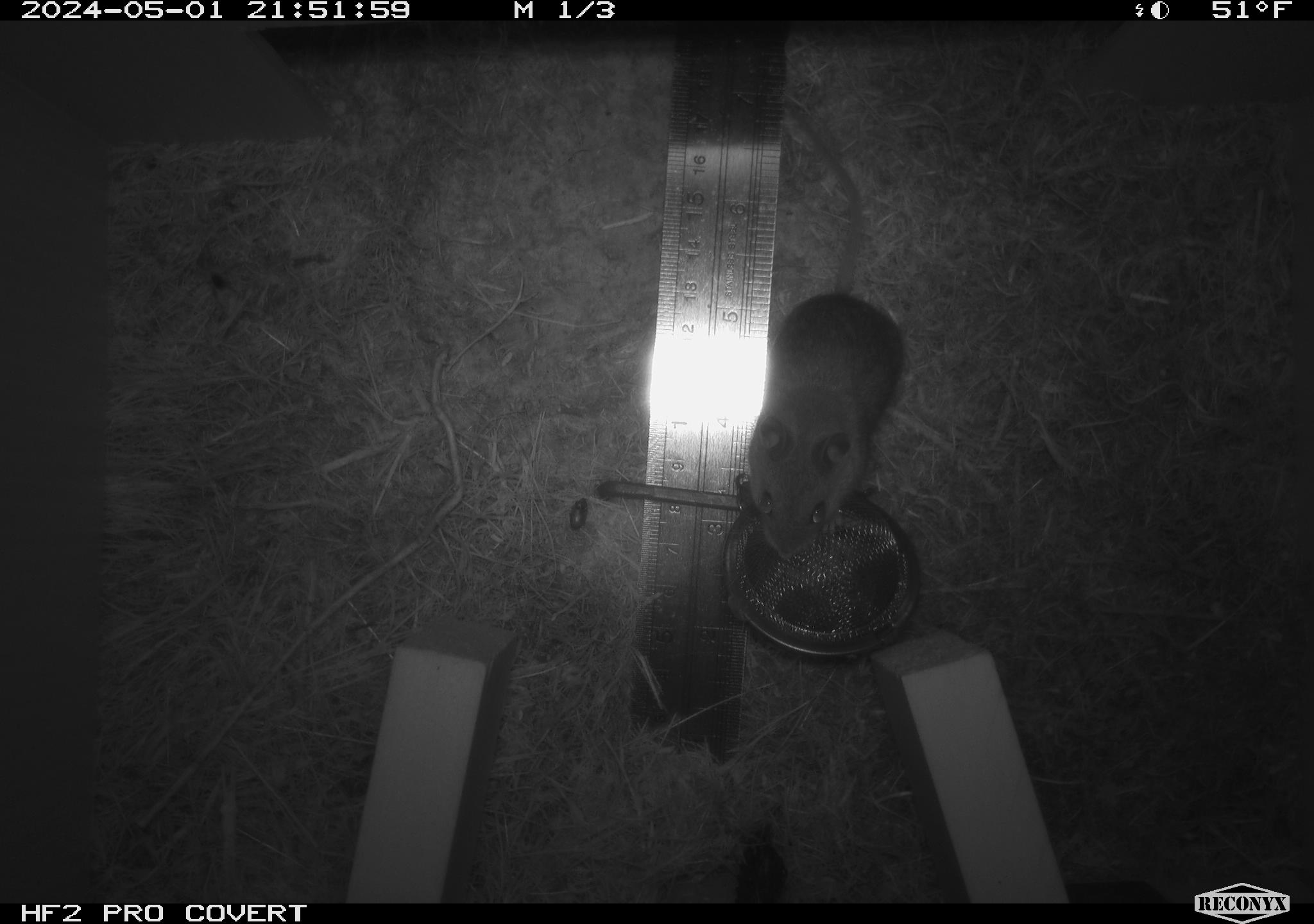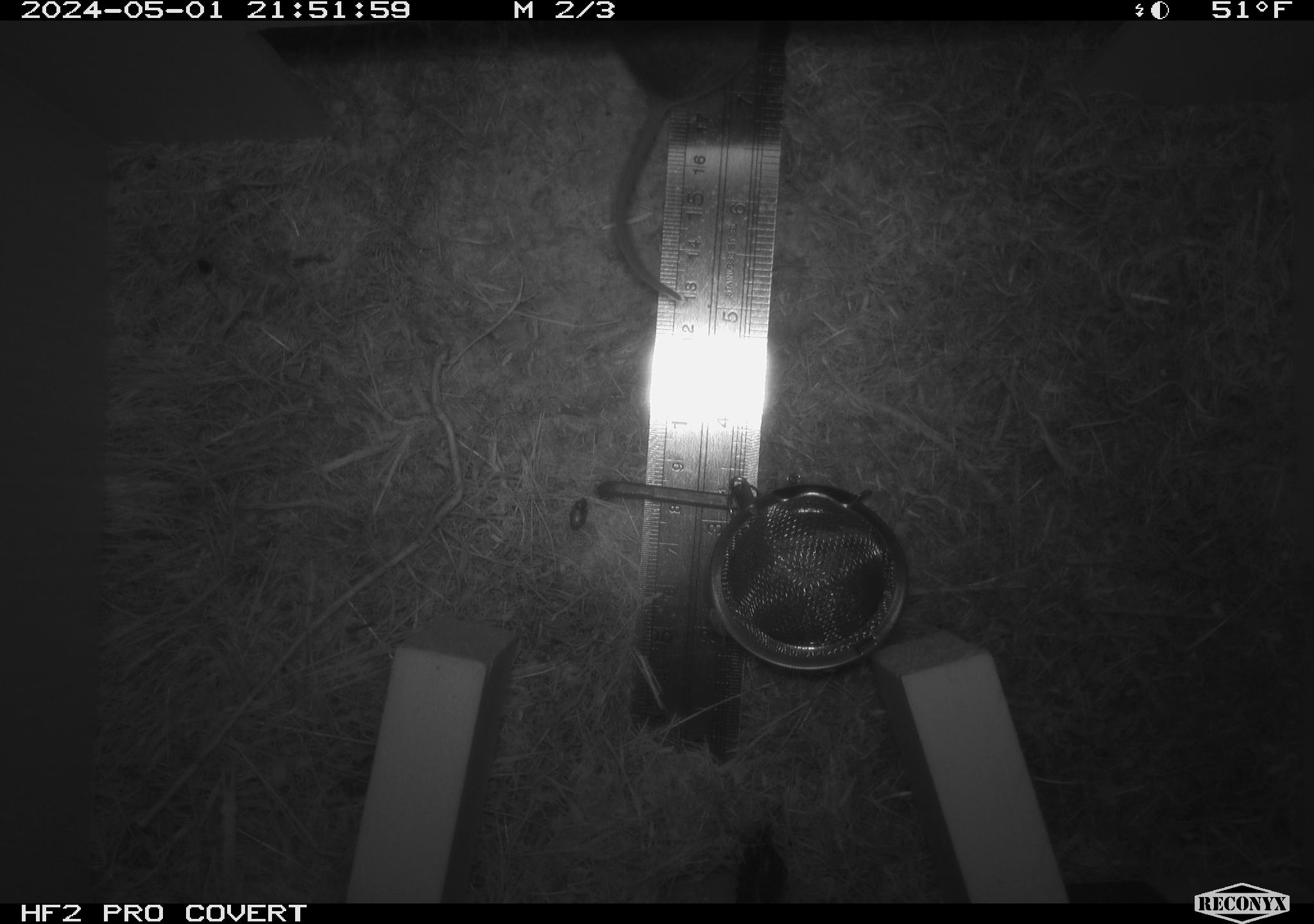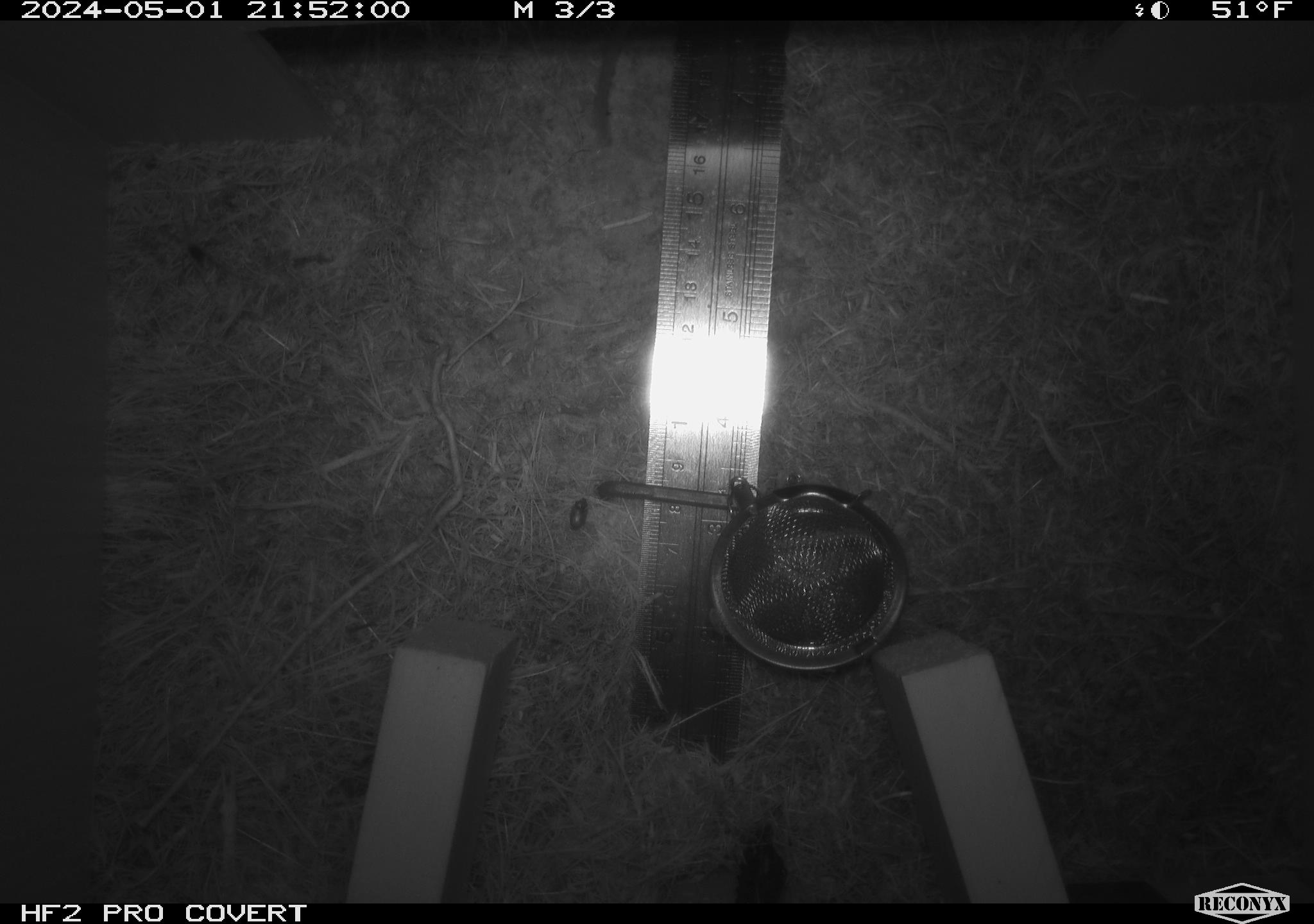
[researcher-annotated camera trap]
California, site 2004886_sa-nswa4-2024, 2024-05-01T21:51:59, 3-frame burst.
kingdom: Animalia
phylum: Arthropoda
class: Malacostraca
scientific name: Malacostraca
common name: amphipods, crabs, isopods, krill, lobsters and shrimps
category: malacostracan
Malacostracan (amphipods, crabs, isopods, krill, lobsters and shrimps) (Malacostraca).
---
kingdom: Animalia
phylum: Chordata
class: Mammalia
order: Rodentia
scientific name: Rodentia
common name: mouse species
Mouse species (Rodentia).